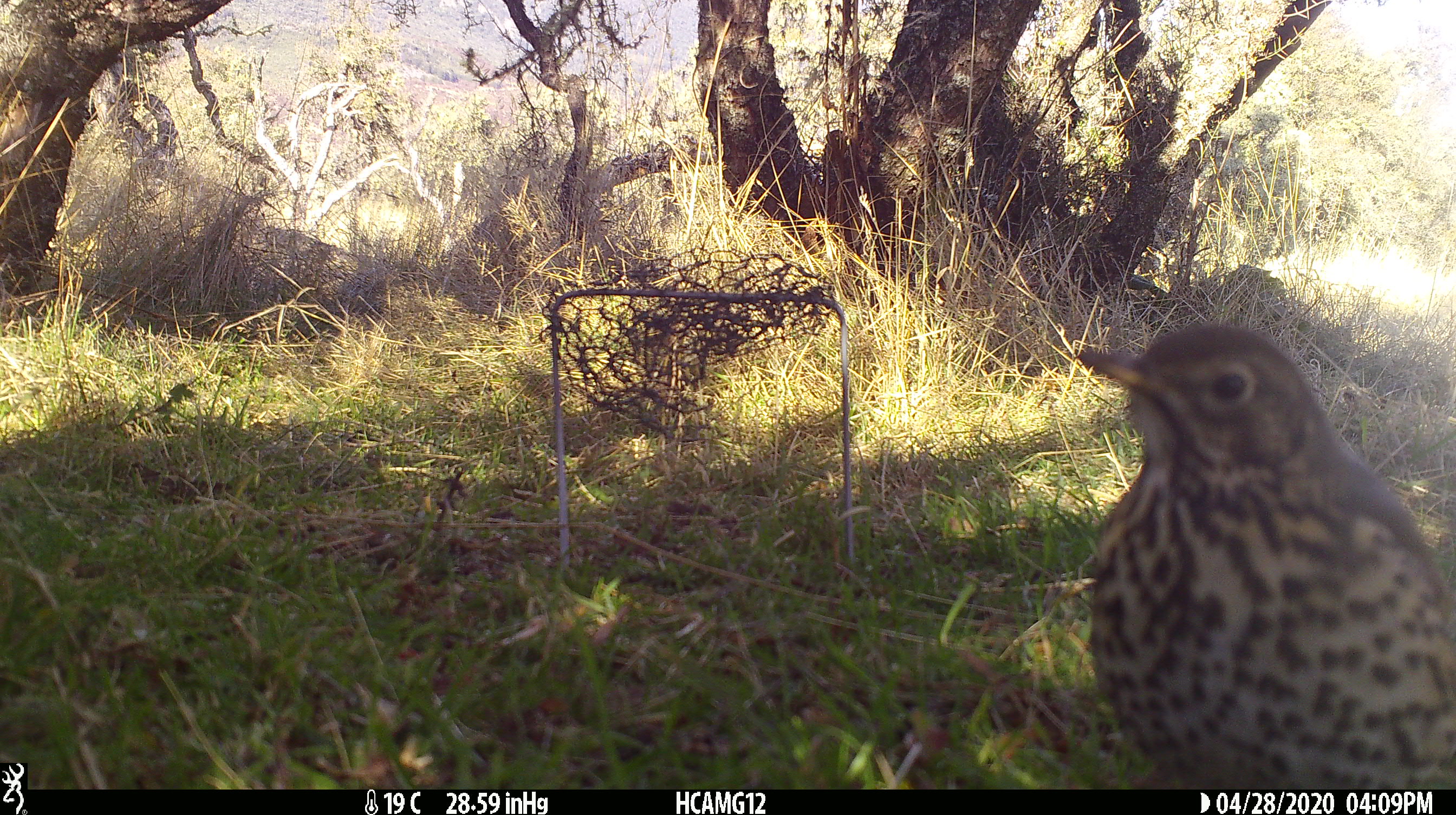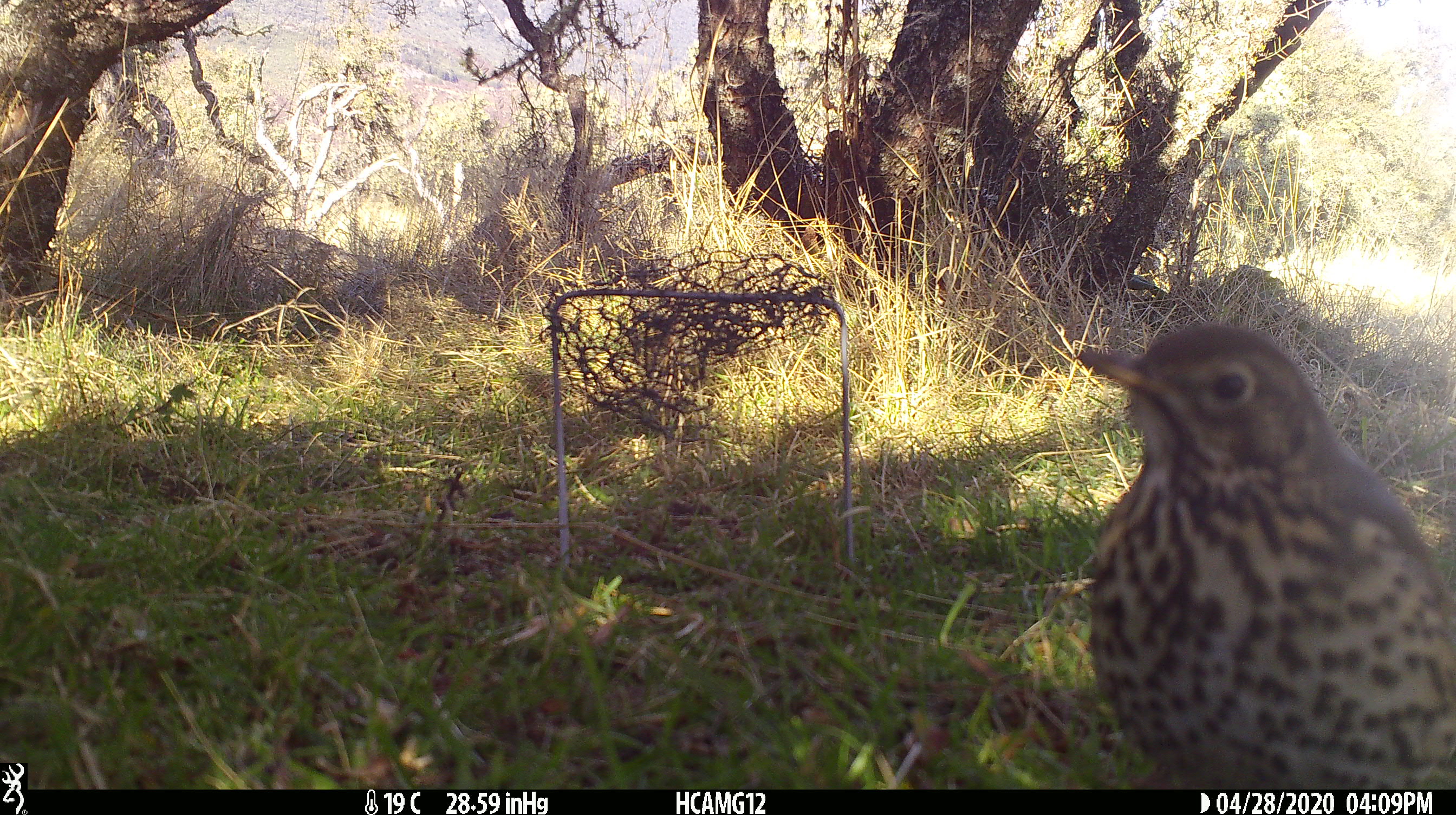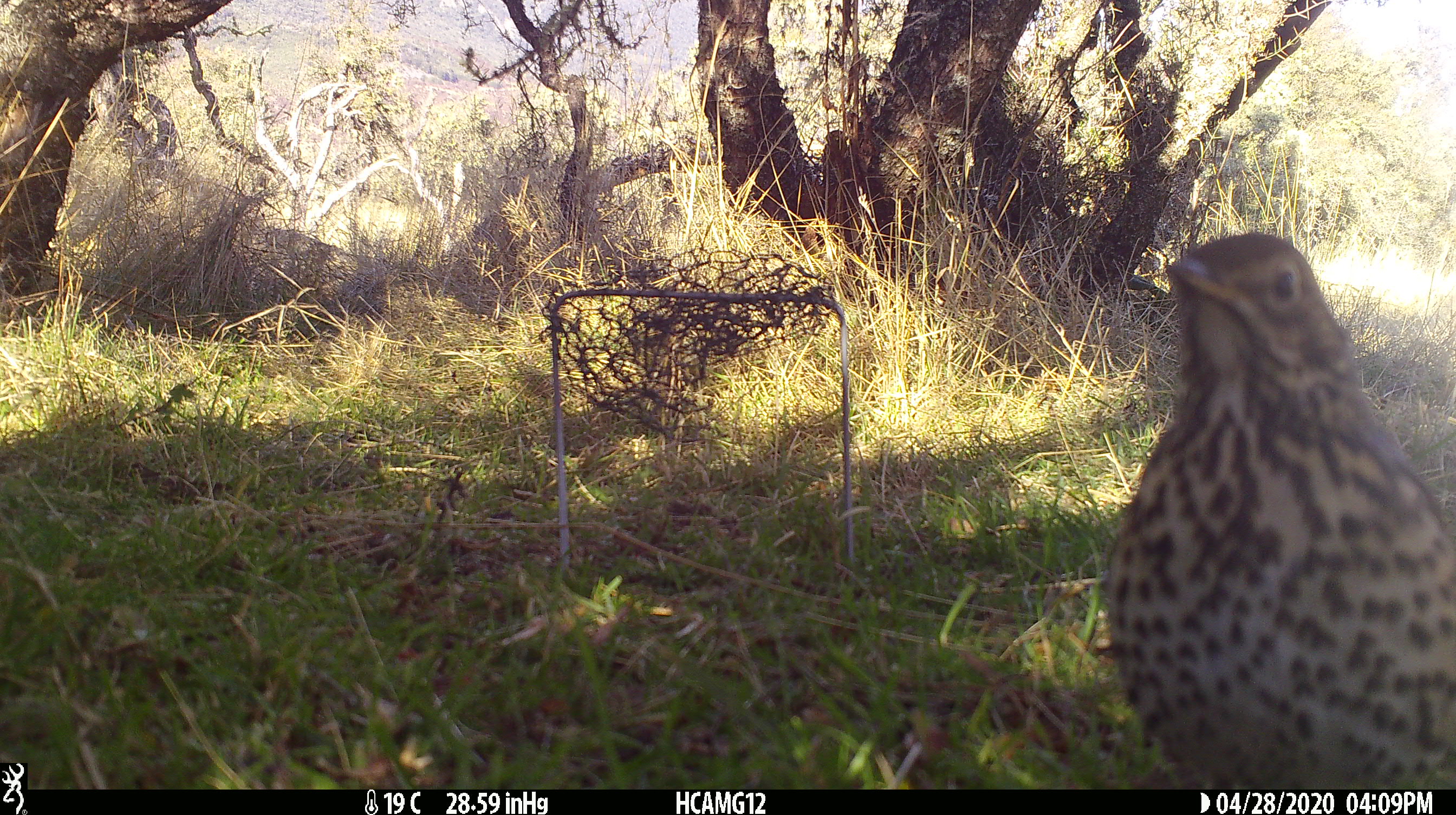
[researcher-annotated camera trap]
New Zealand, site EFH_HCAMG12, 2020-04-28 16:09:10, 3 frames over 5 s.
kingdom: Animalia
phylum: Chordata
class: Aves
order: Passeriformes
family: Turdidae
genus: Turdus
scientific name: Turdus philomelos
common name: song thrush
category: thrush